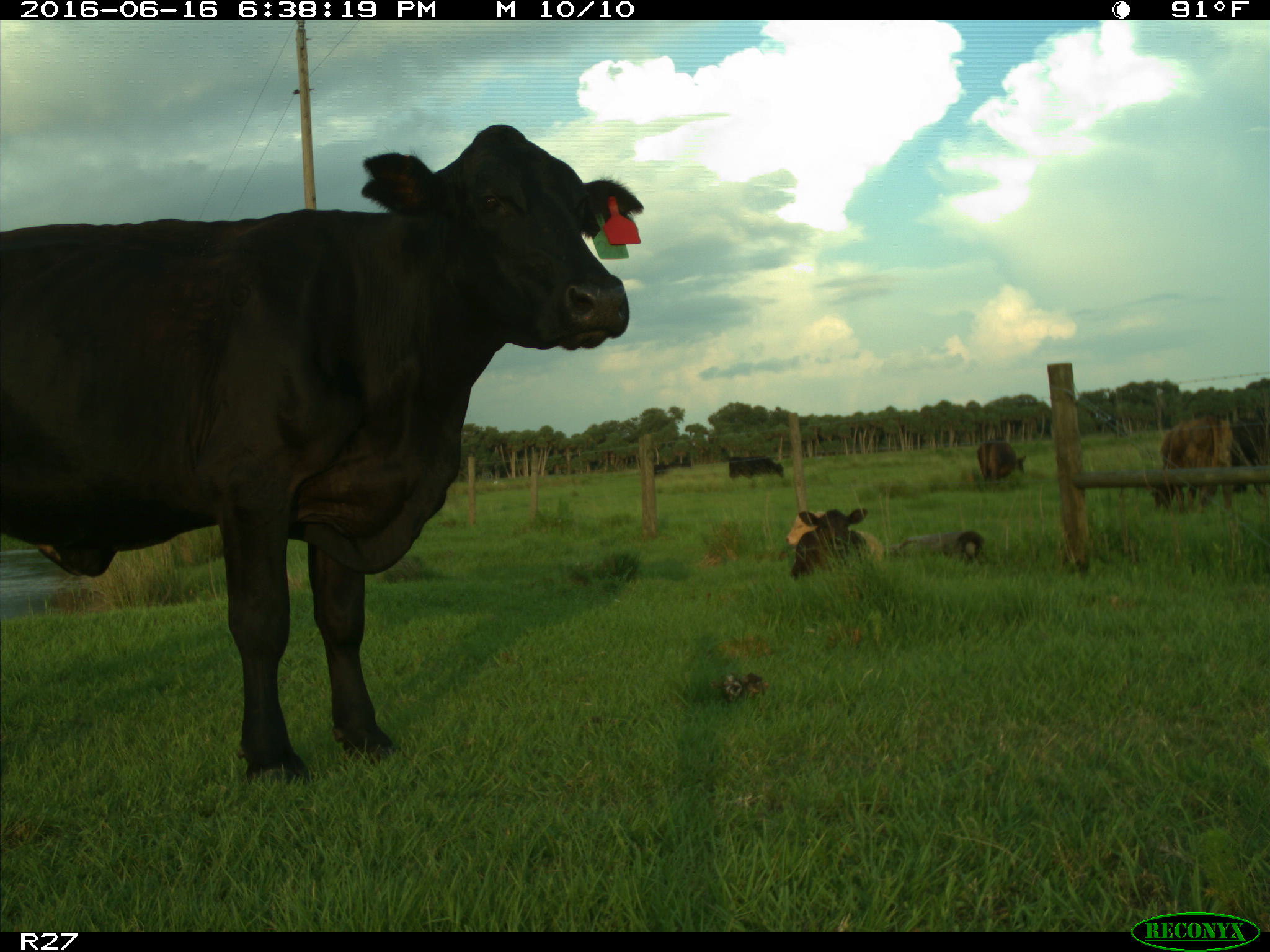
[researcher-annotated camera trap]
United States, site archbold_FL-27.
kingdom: Animalia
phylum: Chordata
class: Mammalia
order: Artiodactyla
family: Bovidae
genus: Bos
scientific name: Bos taurus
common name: domestic cow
Bos taurus (domestic cow).